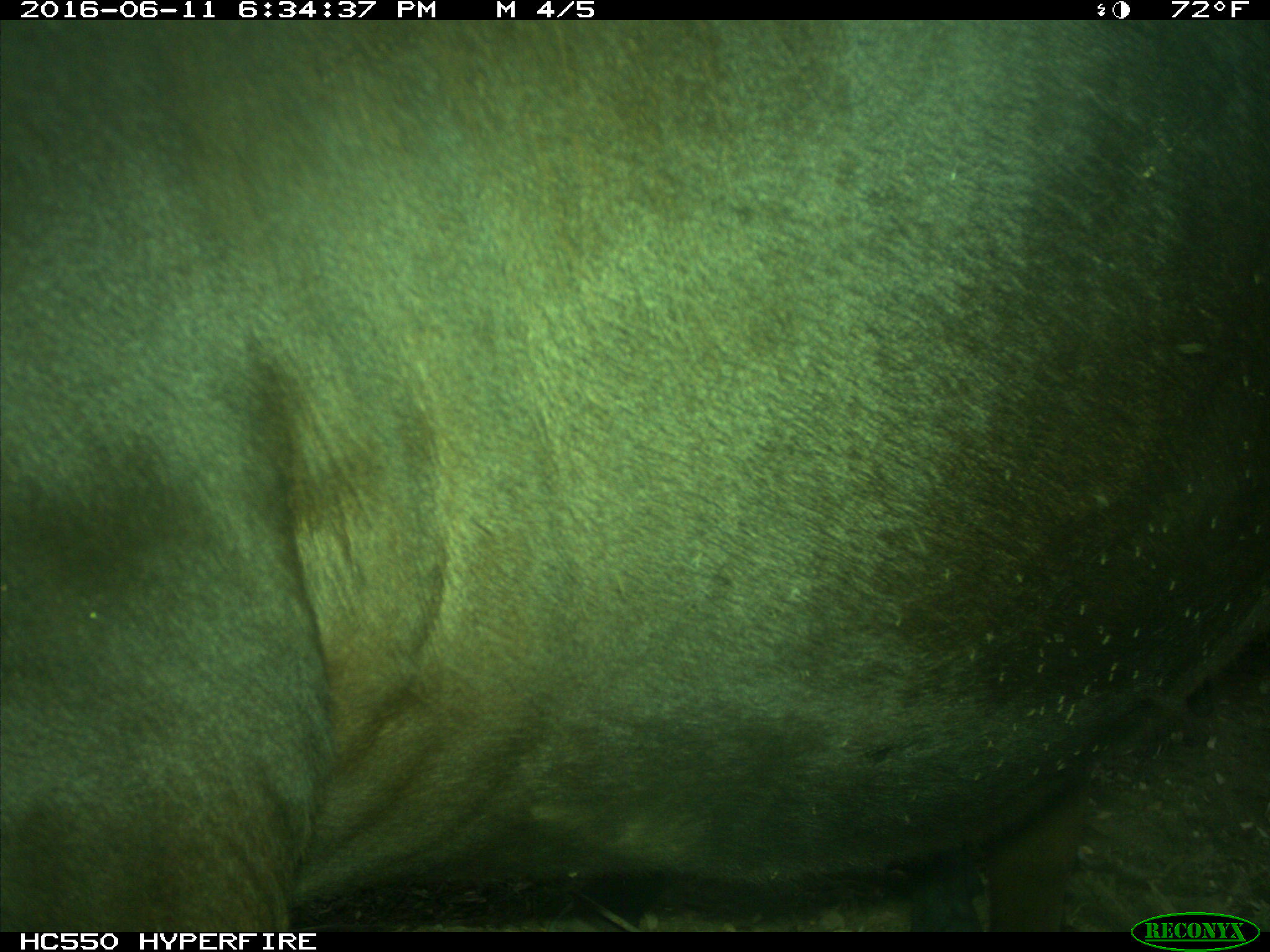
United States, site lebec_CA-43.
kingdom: Animalia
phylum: Chordata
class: Mammalia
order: Artiodactyla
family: Bovidae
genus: Bos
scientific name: Bos taurus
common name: domestic cow